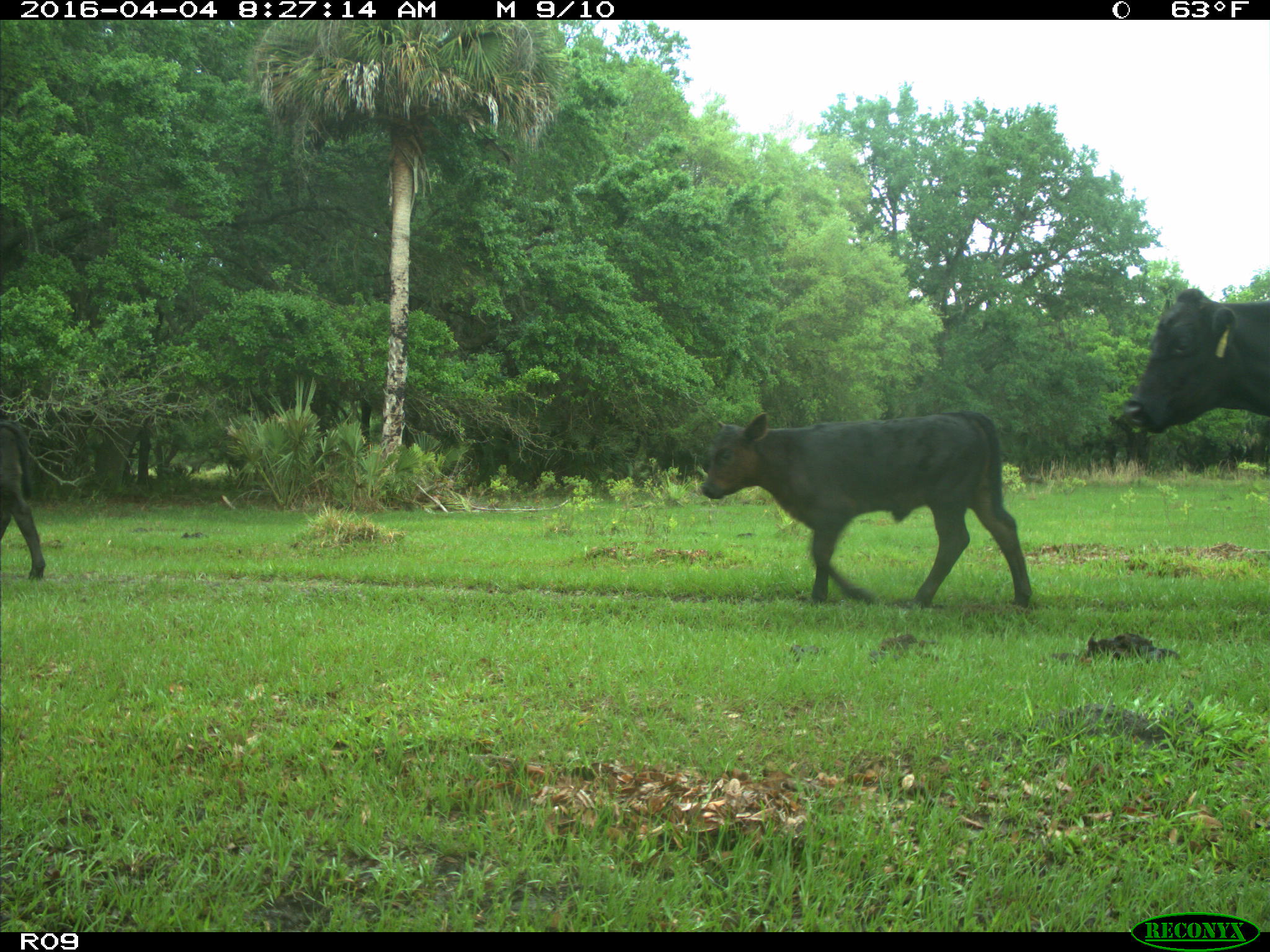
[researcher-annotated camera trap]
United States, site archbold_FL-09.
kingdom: Animalia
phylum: Chordata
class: Mammalia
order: Artiodactyla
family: Bovidae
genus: Bos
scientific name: Bos taurus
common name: domestic cow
Bos taurus (domestic cow).